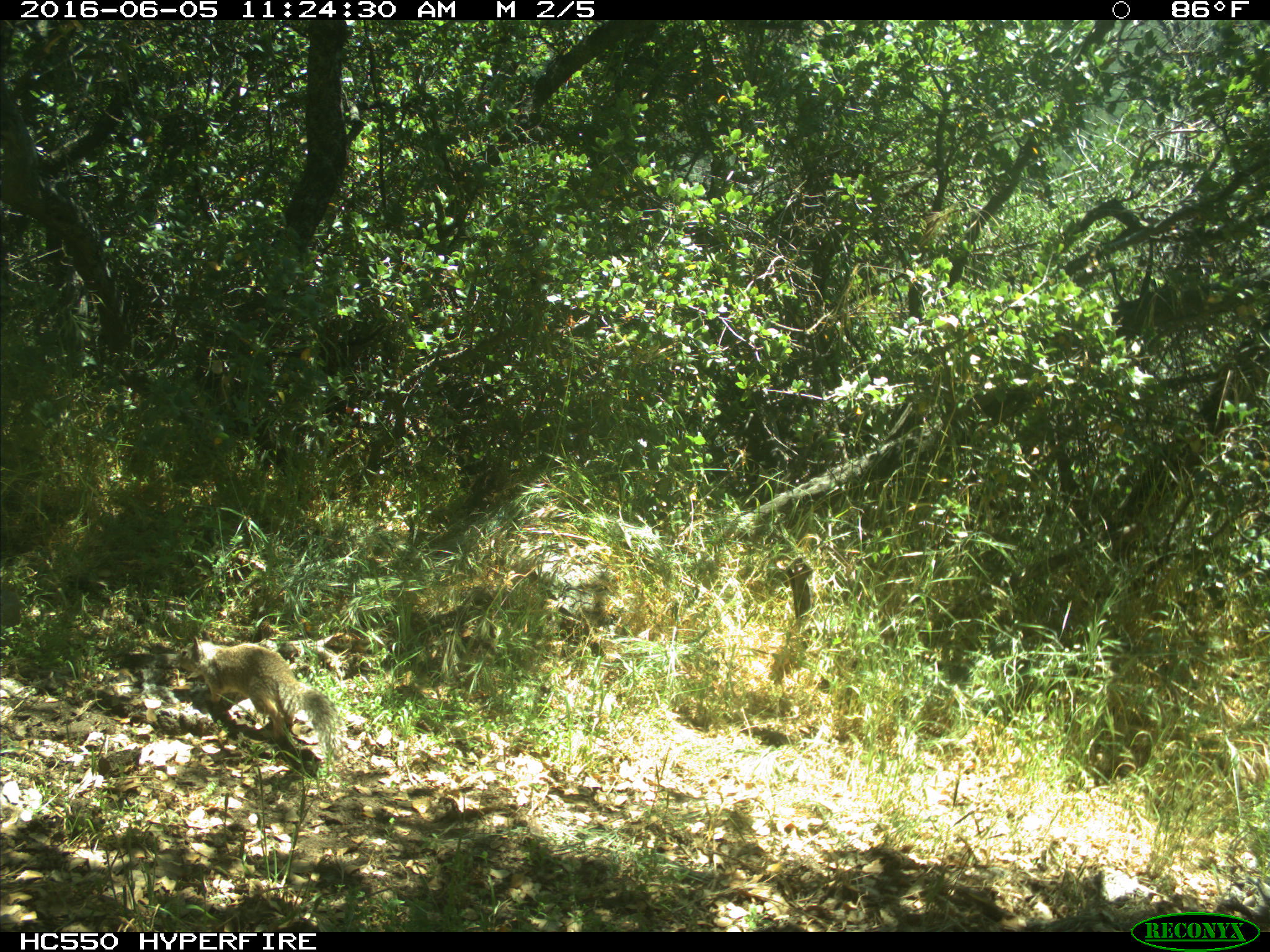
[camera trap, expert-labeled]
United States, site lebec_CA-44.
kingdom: Animalia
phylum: Chordata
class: Mammalia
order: Rodentia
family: Sciuridae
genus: Otospermophilus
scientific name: Otospermophilus beecheyi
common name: california ground squirrel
Otospermophilus beecheyi (california ground squirrel).